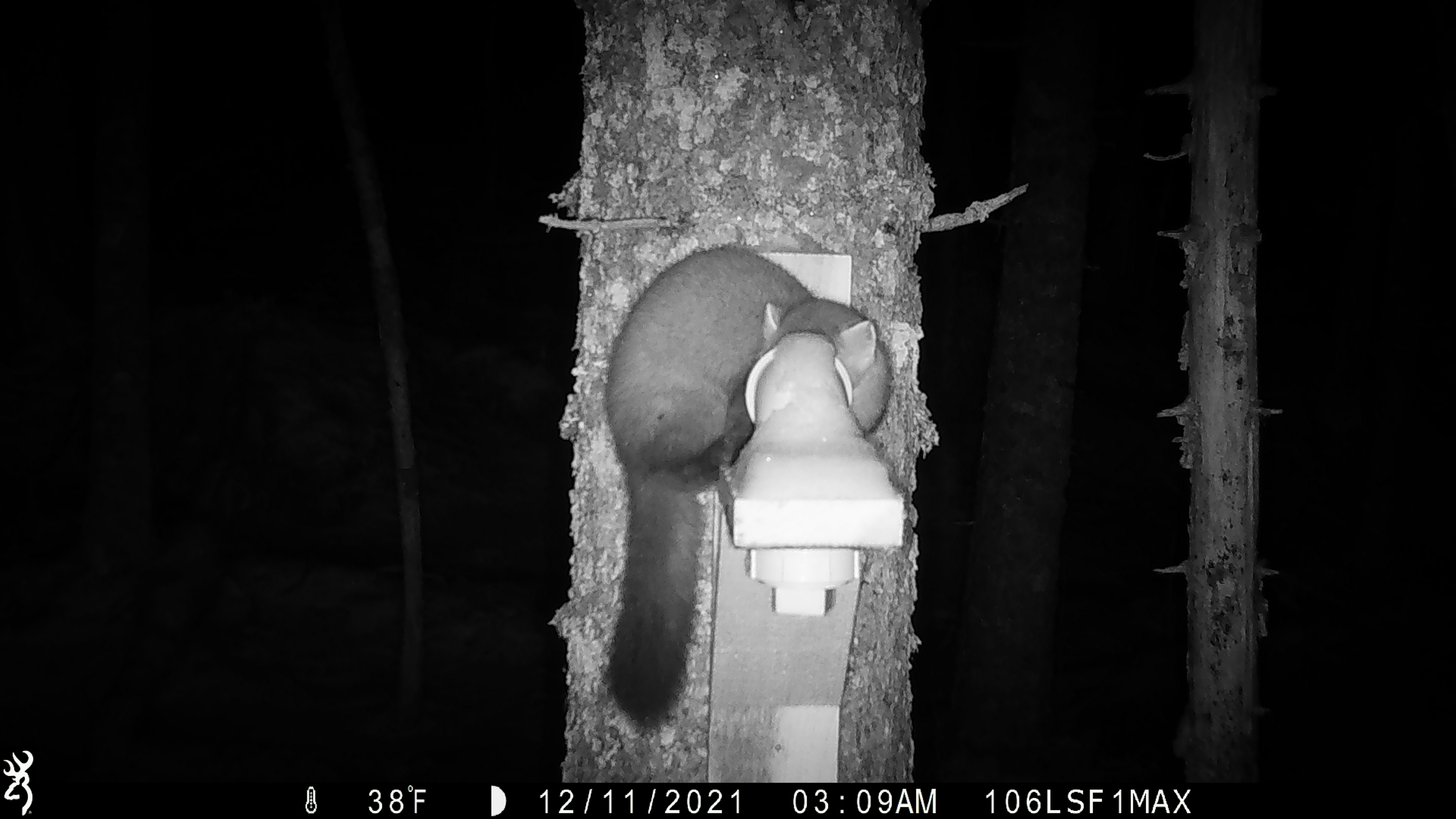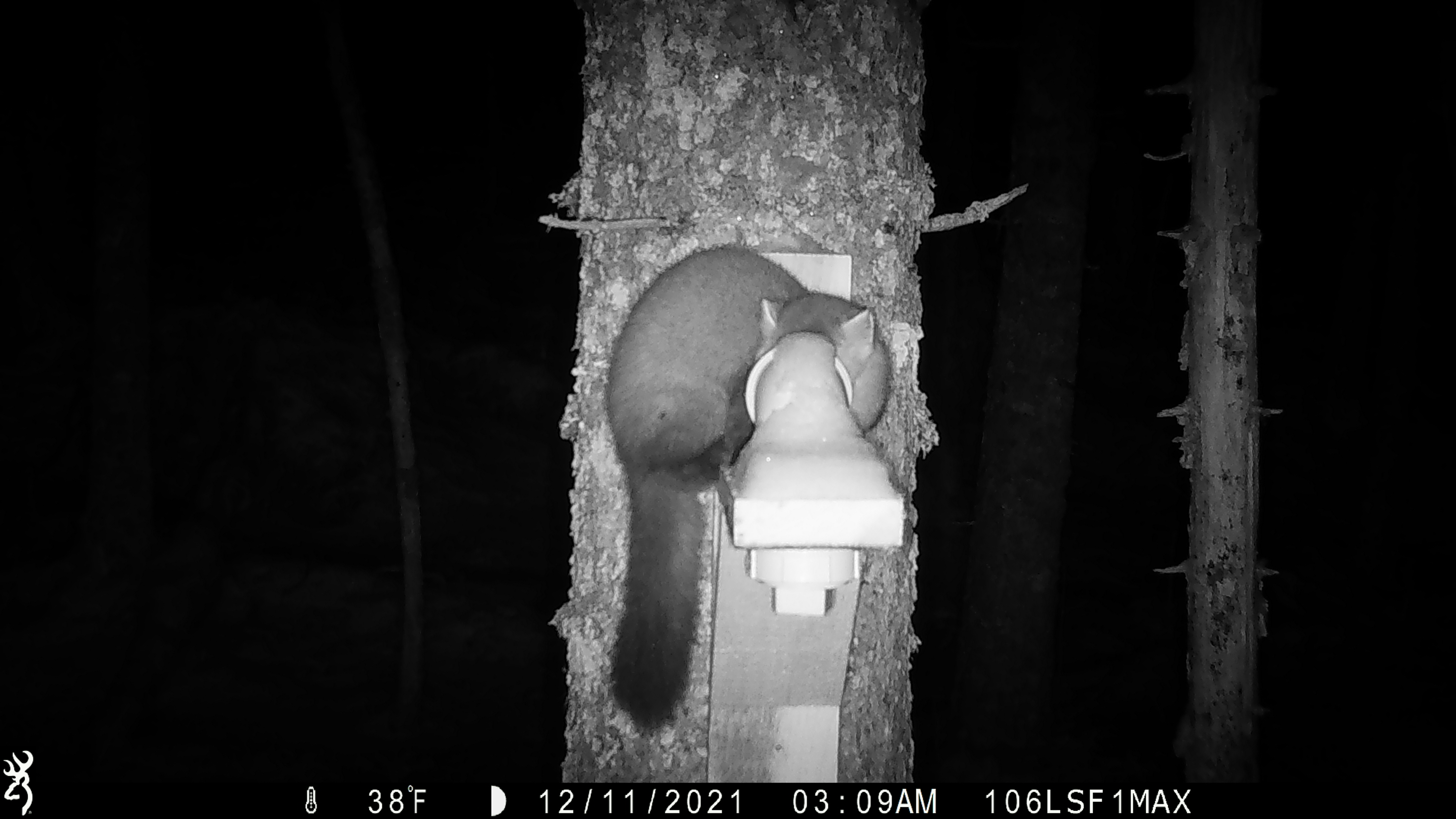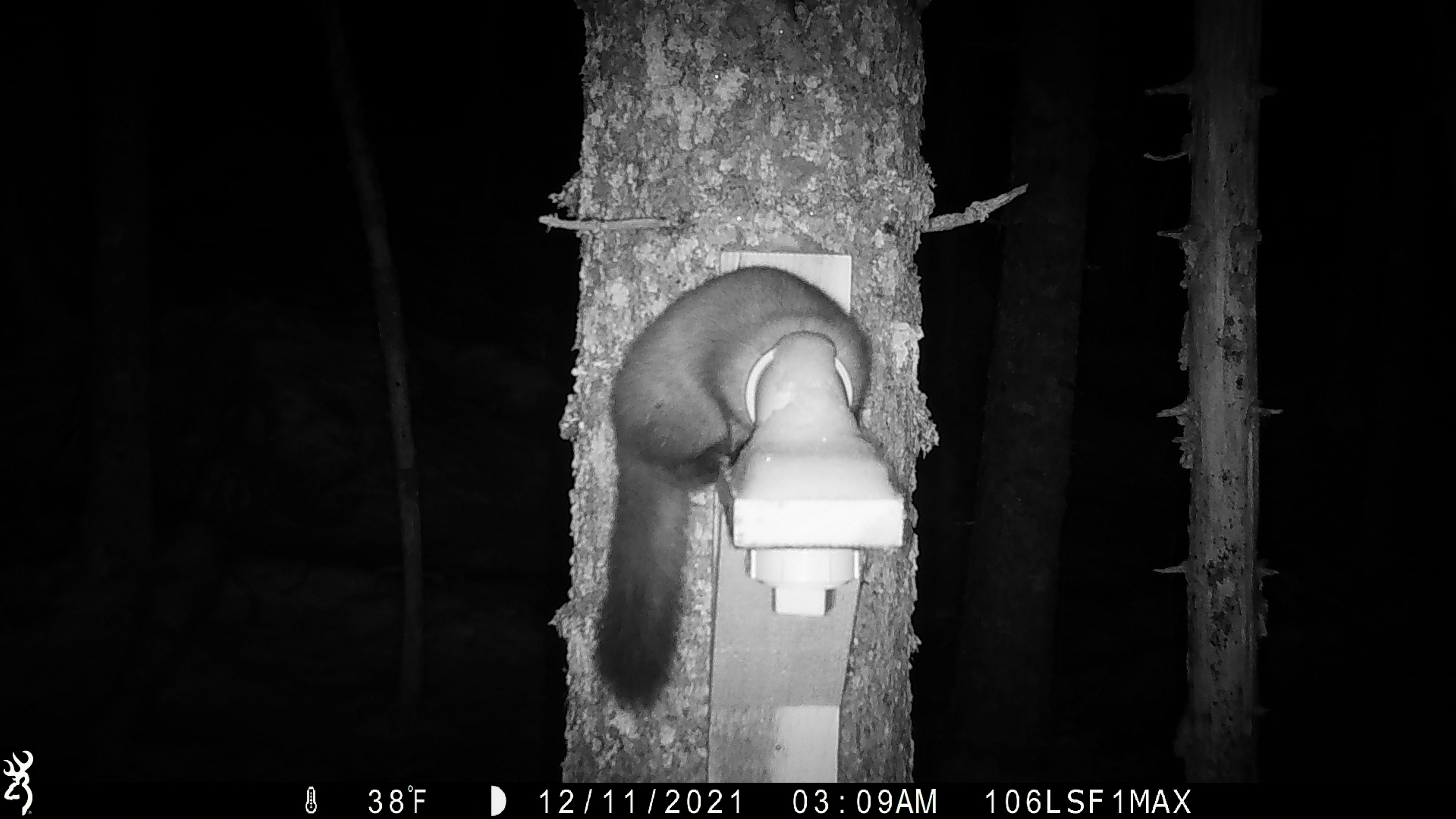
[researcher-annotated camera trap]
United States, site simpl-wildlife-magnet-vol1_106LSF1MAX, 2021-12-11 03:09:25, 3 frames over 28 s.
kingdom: Animalia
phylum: Chordata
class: Mammalia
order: Carnivora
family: Mustelidae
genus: Martes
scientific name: Martes americana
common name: american marten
American marten (Martes americana).